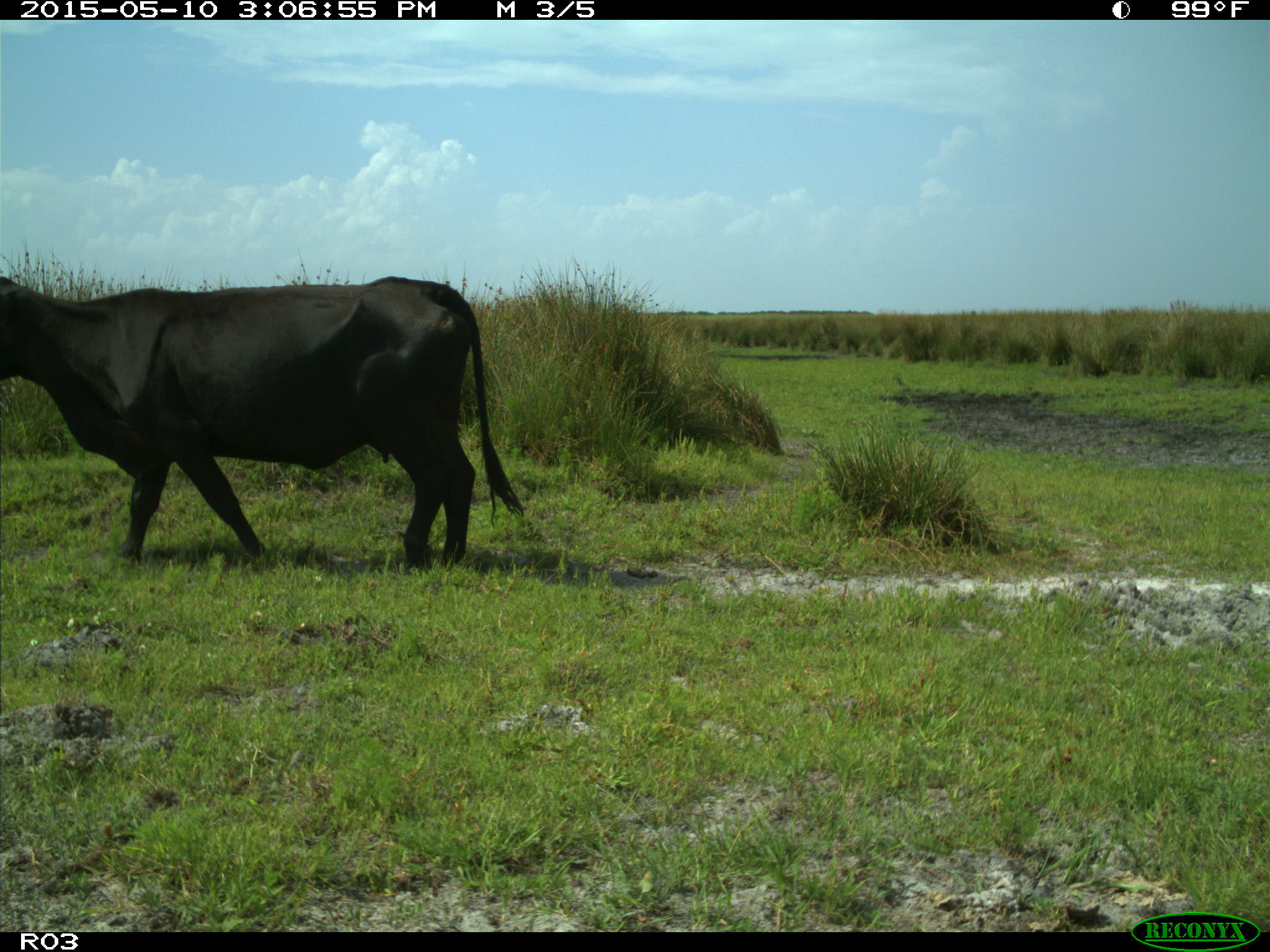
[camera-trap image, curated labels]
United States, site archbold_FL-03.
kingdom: Animalia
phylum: Chordata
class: Mammalia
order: Artiodactyla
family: Bovidae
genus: Bos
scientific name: Bos taurus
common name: domestic cow